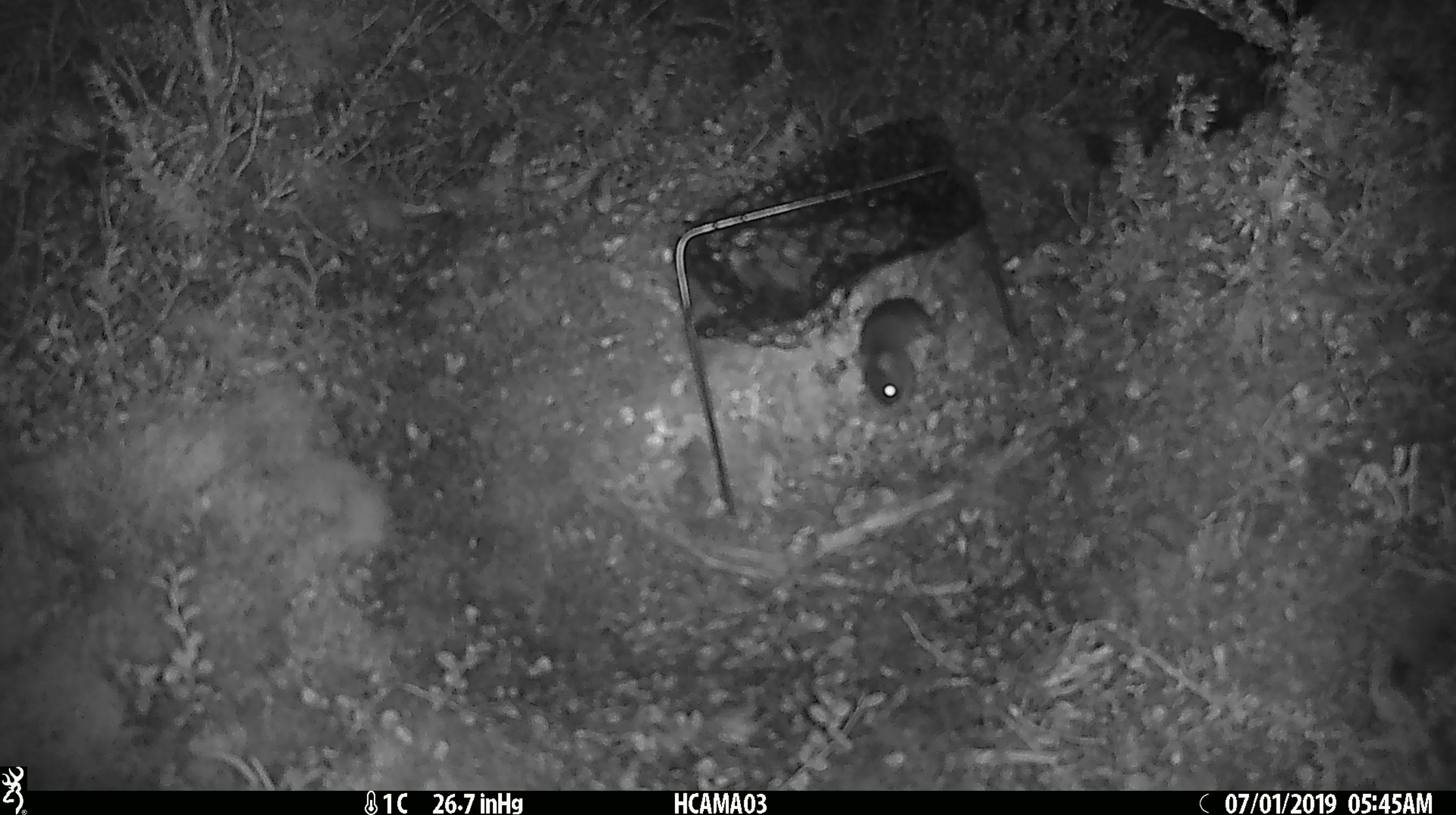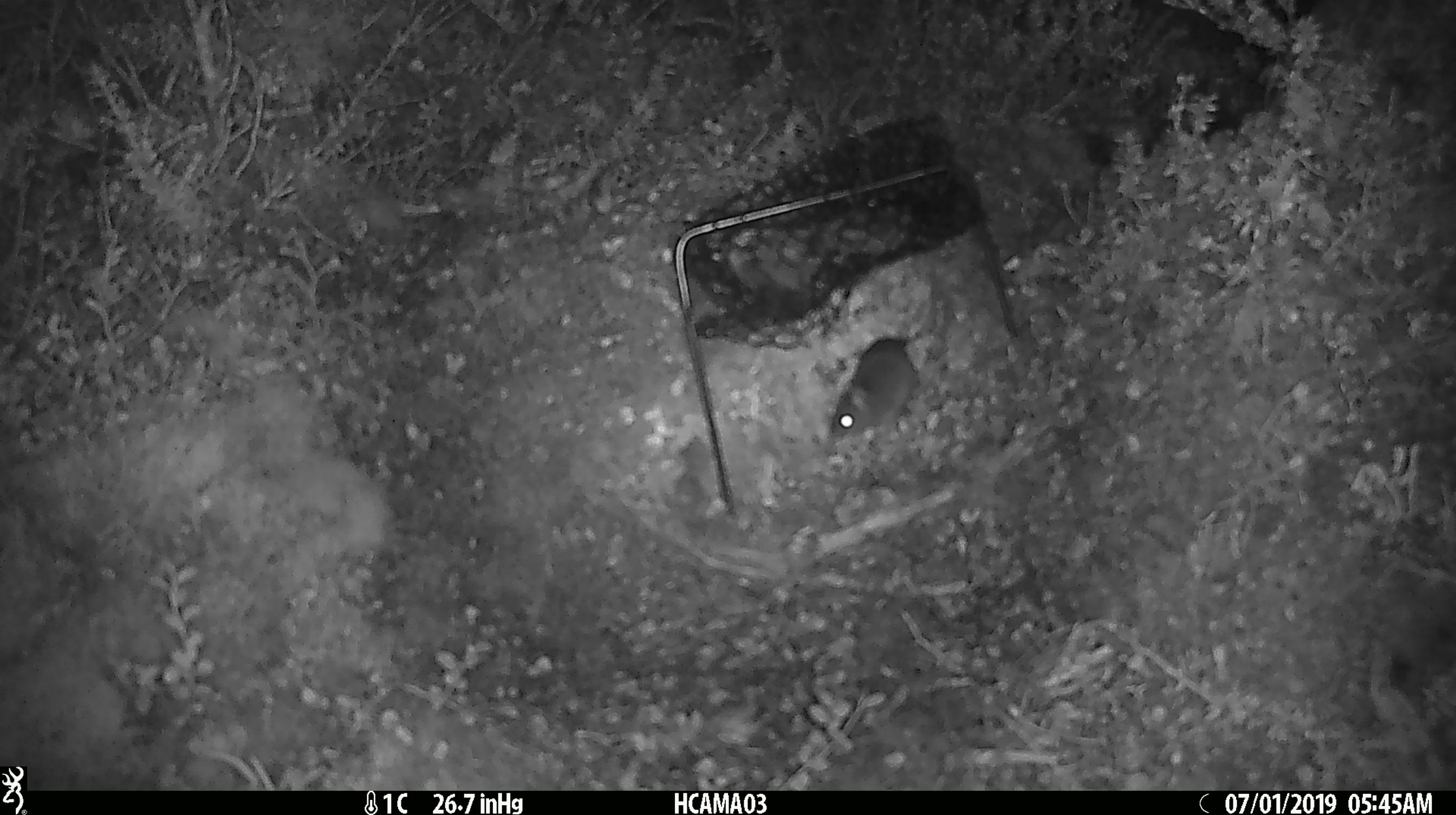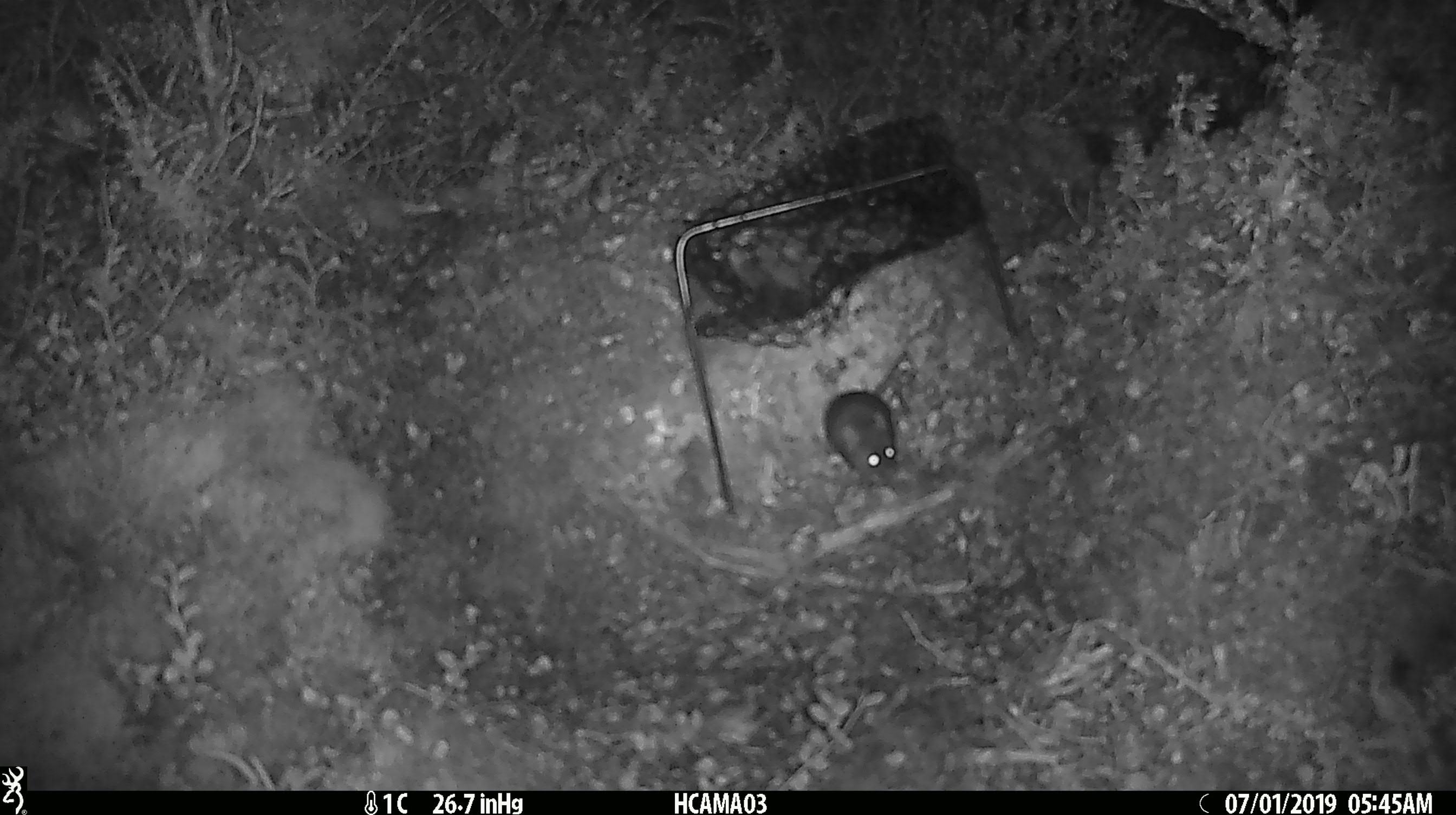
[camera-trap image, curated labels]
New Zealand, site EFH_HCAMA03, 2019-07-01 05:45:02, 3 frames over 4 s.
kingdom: Animalia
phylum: Chordata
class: Mammalia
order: Rodentia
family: Muridae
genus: Mus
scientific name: Mus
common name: mouse